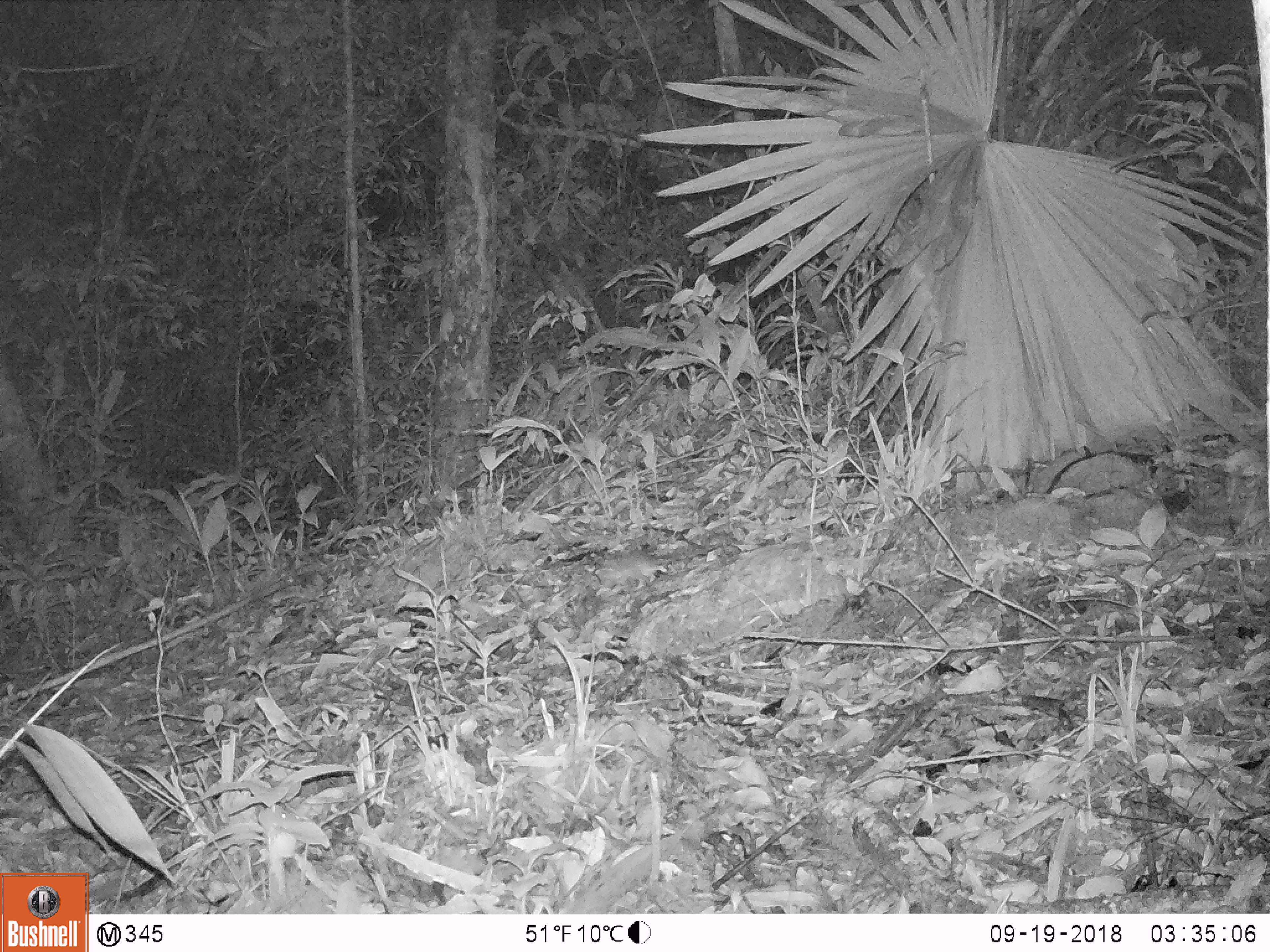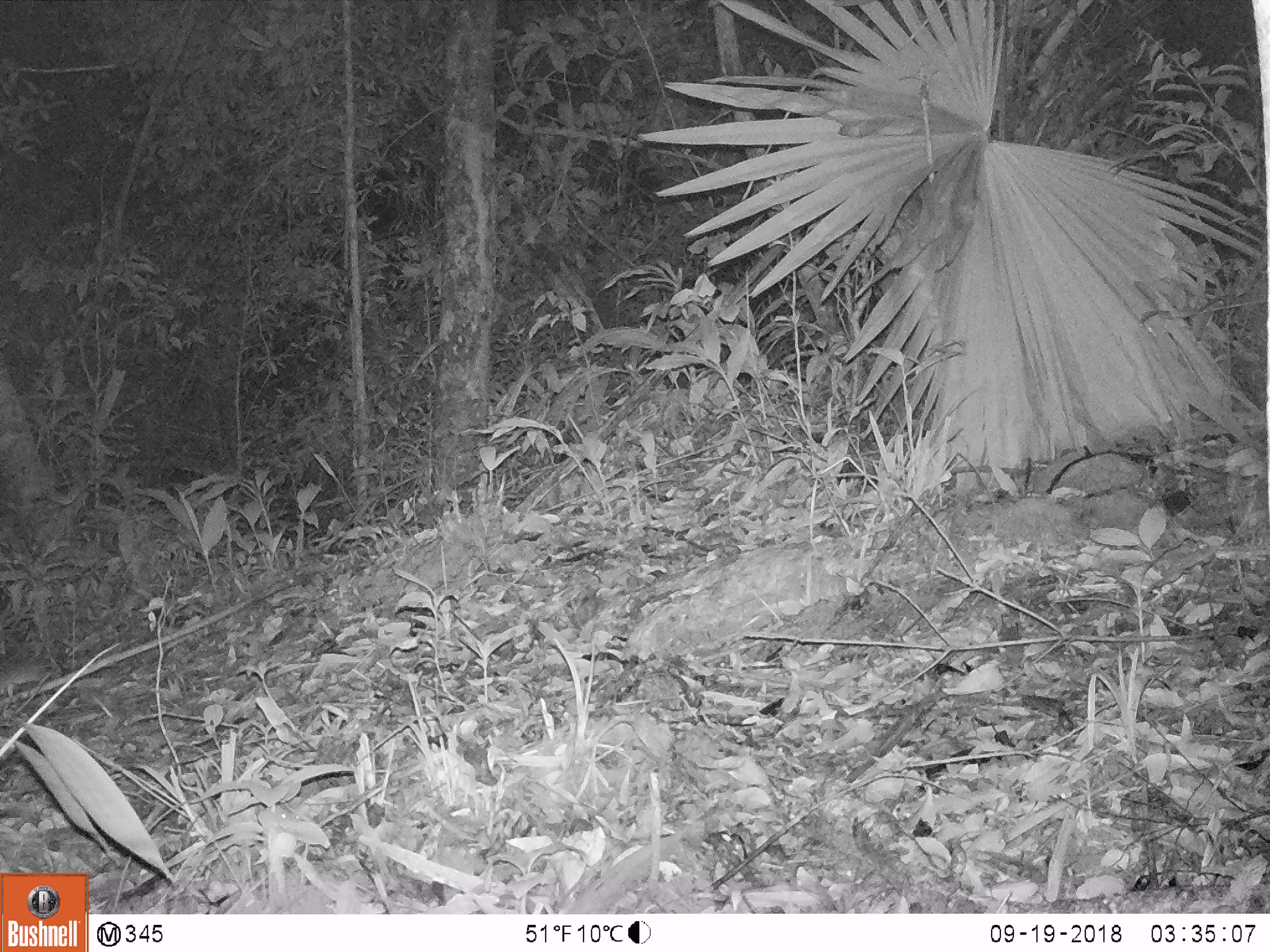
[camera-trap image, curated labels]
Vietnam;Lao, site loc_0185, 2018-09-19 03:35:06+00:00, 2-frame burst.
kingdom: Animalia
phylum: Chordata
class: Mammalia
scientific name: Mammalia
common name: mammal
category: unidentified small mammal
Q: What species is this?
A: Unidentified small mammal (mammal) (Mammalia).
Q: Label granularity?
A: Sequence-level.